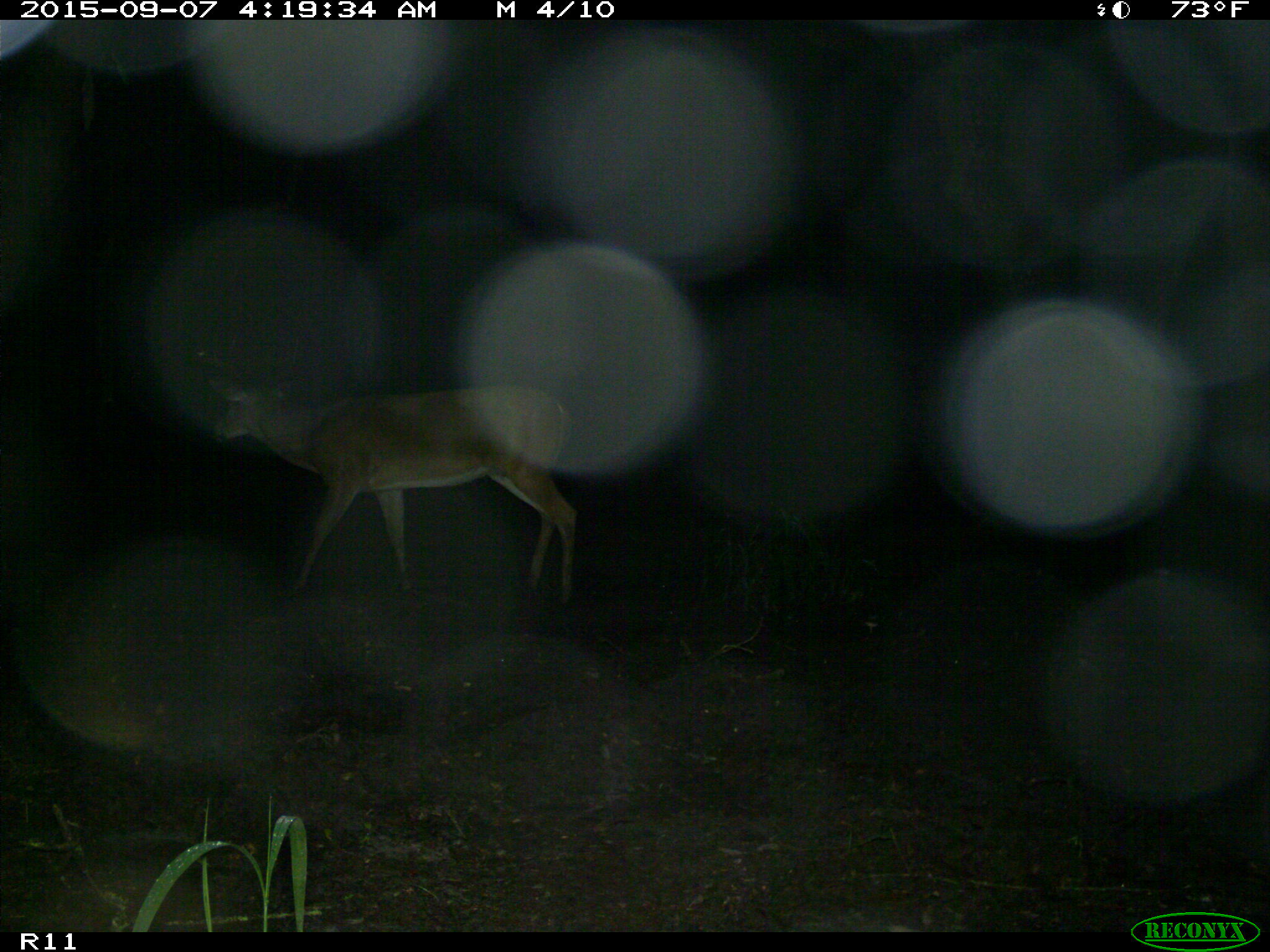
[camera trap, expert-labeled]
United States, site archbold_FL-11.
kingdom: Animalia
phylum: Chordata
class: Mammalia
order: Artiodactyla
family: Cervidae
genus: Odocoileus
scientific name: Odocoileus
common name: deer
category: unidentified deer